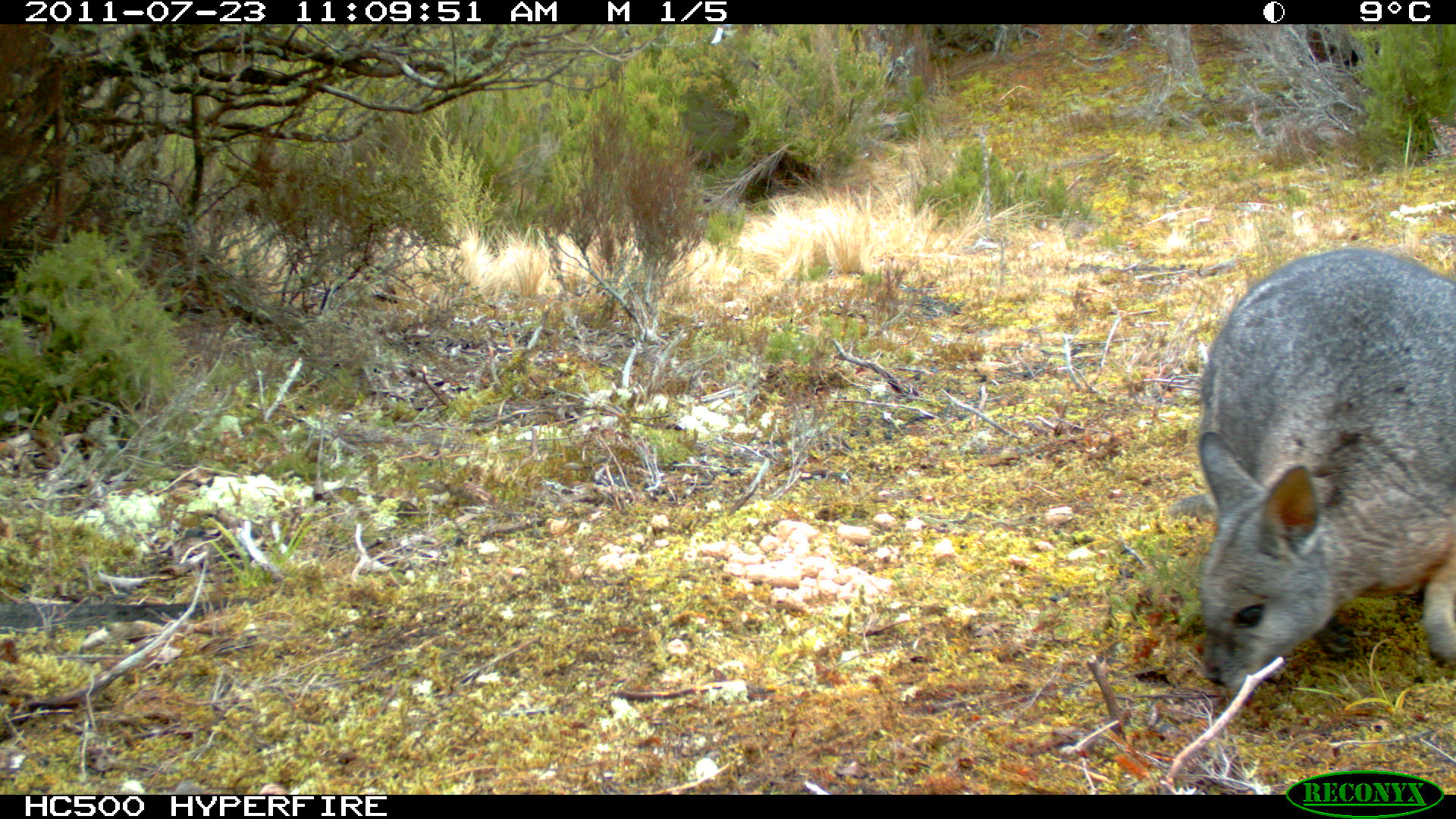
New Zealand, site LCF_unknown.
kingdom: Animalia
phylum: Chordata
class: Mammalia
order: Diprotodontia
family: Macropodidae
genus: Notamacropus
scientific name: Notamacropus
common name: wallaby